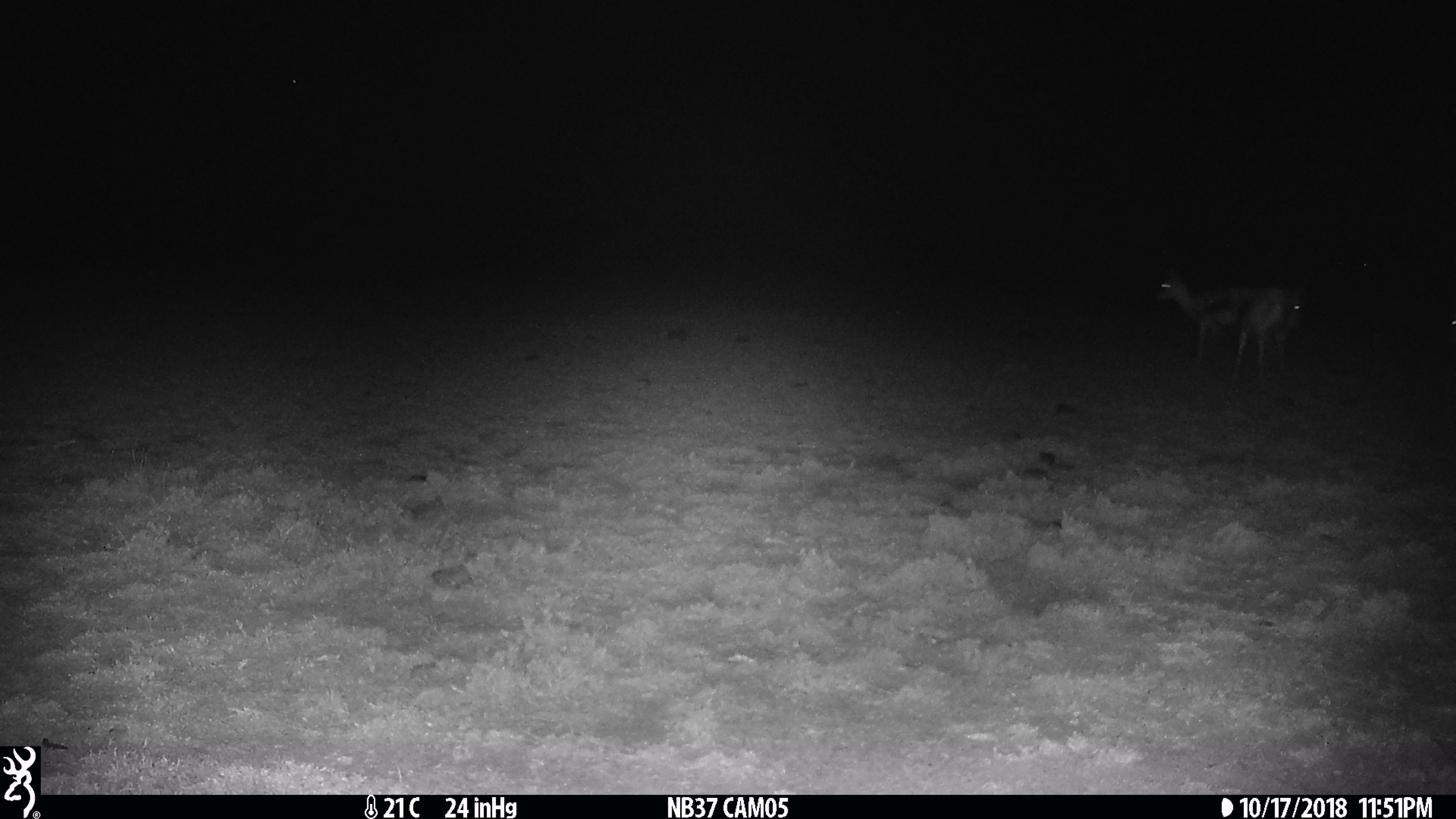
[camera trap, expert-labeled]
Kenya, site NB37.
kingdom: Animalia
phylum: Chordata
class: Mammalia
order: Artiodactyla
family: Bovidae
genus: Eudorcas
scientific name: Eudorcas thomsonii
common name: thomon's gazelle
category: gazelle thomsons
Gazelle thomsons (thomon's gazelle) (Eudorcas thomsonii).